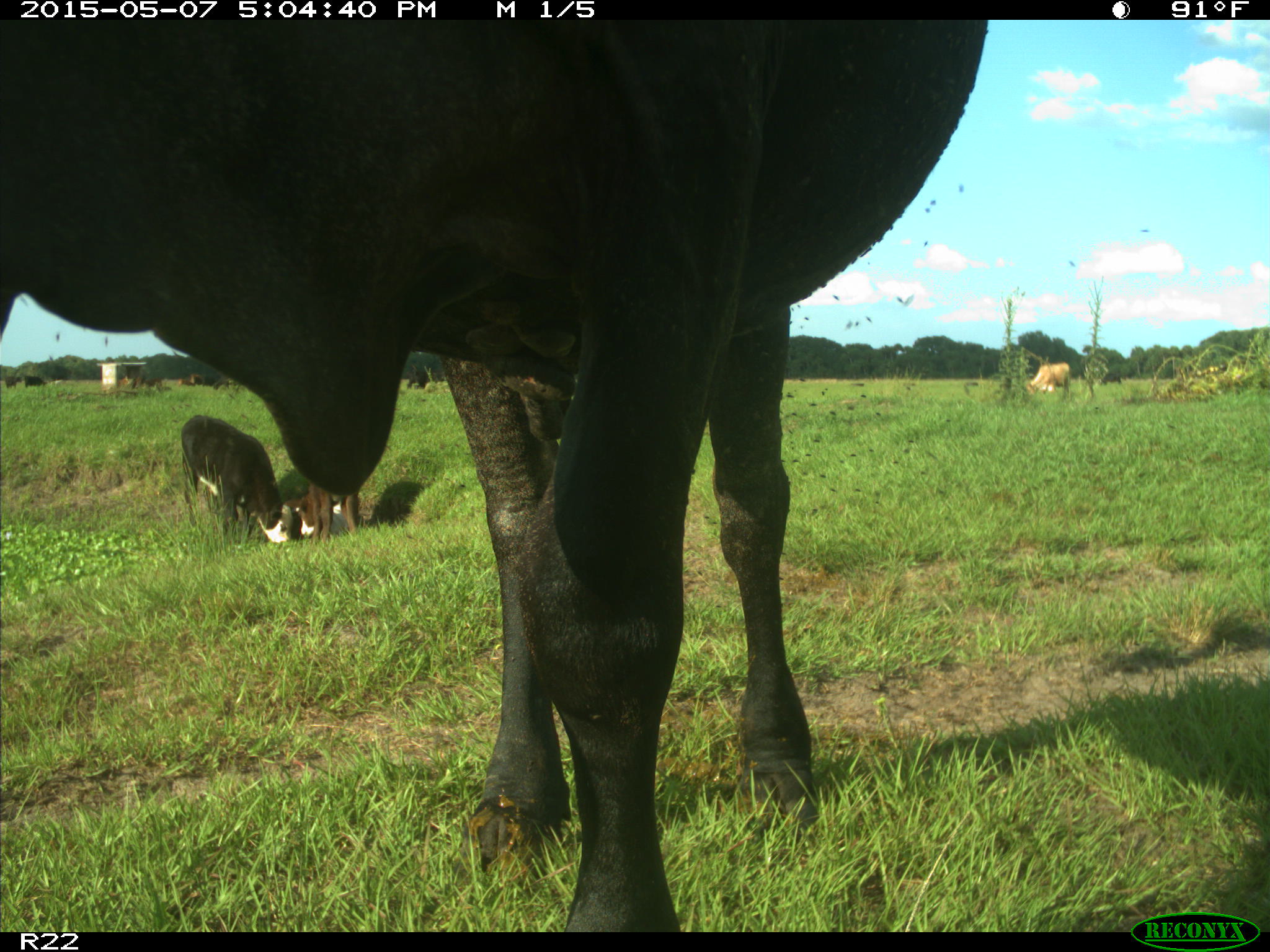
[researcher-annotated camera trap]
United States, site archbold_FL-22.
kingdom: Animalia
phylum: Chordata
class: Mammalia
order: Artiodactyla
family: Bovidae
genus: Bos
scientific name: Bos taurus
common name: domestic cow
Bos taurus (domestic cow).